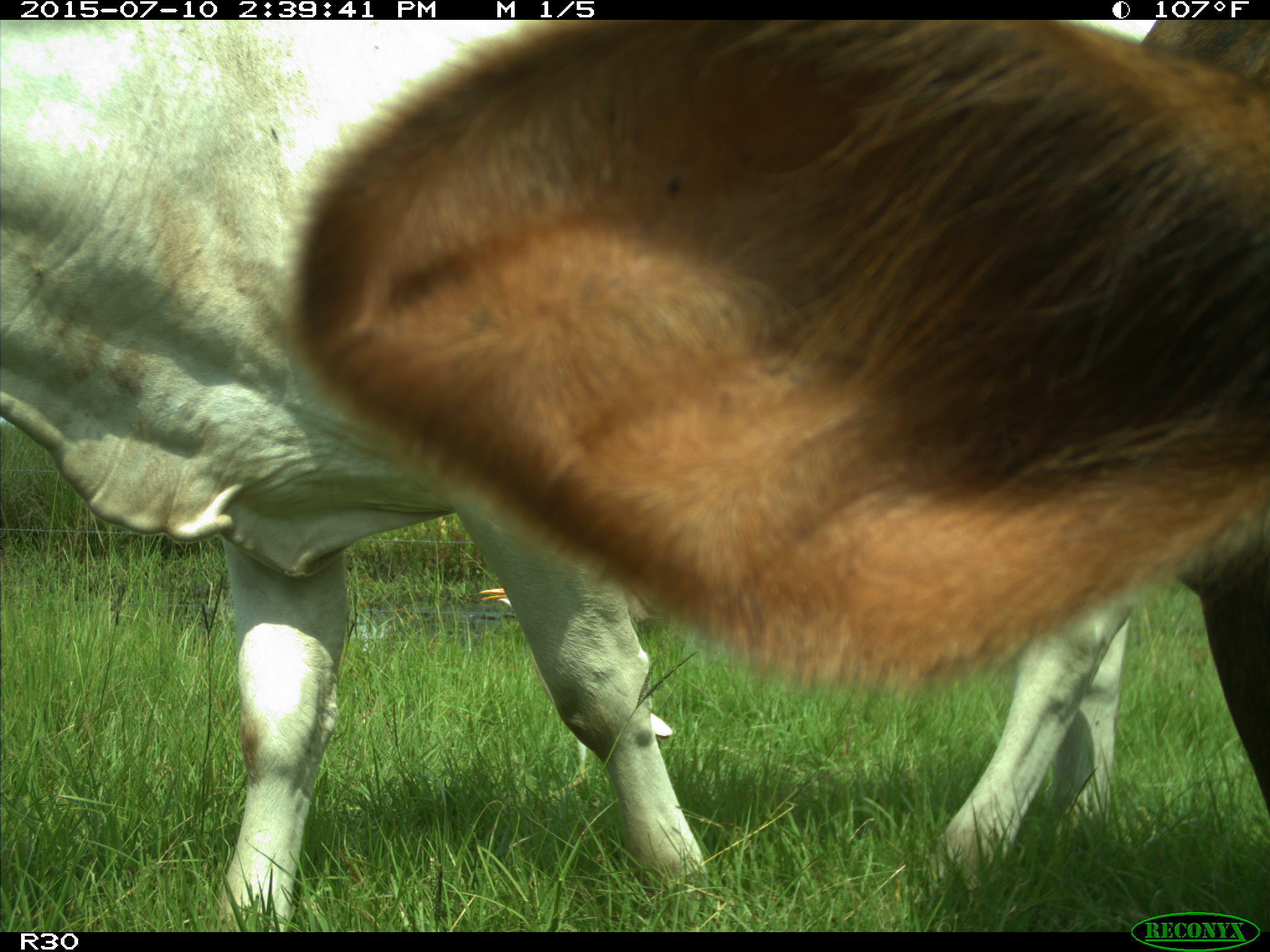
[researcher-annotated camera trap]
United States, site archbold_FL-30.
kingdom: Animalia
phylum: Chordata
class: Mammalia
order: Artiodactyla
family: Bovidae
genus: Bos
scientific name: Bos taurus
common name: domestic cow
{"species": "Bos taurus (domestic cow)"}